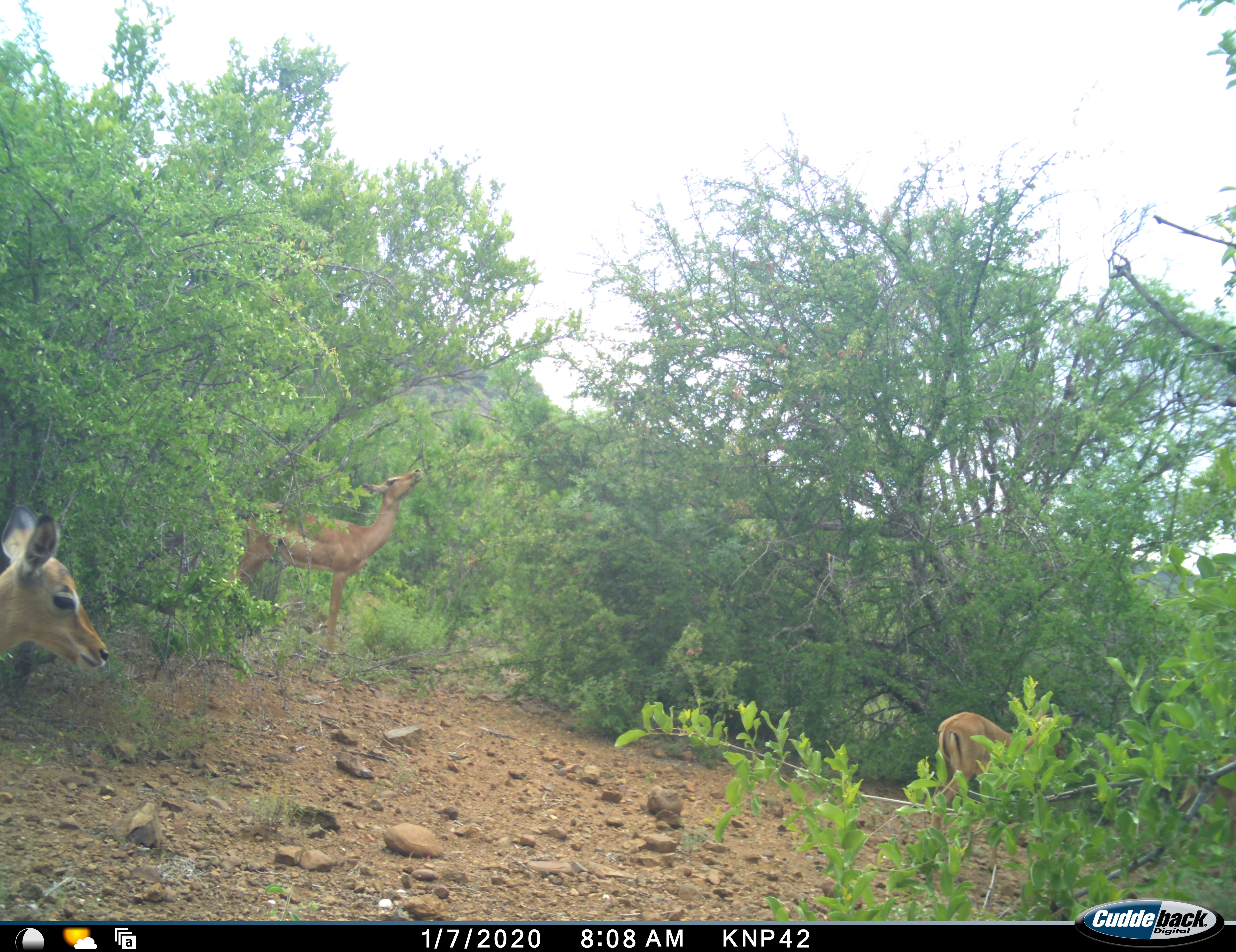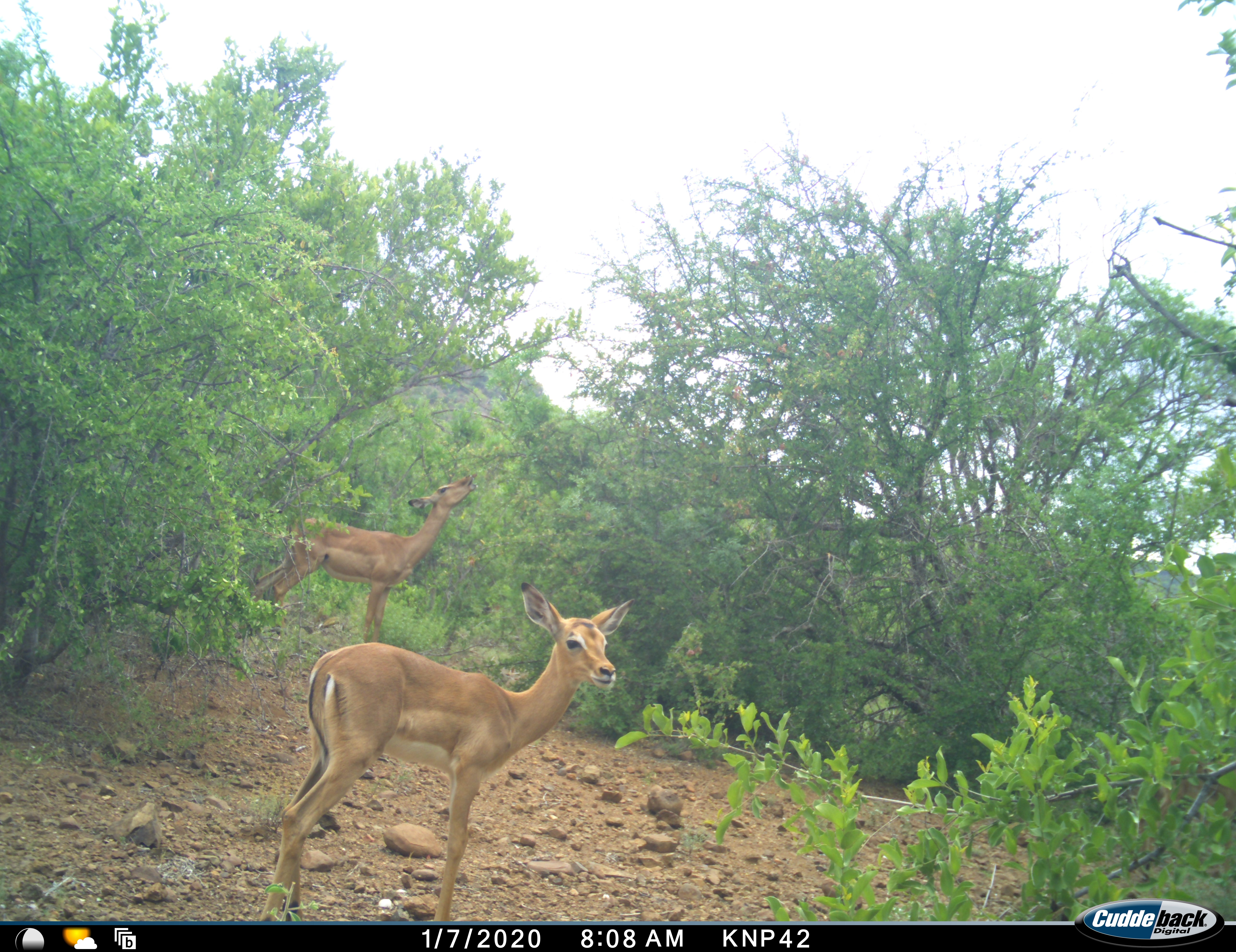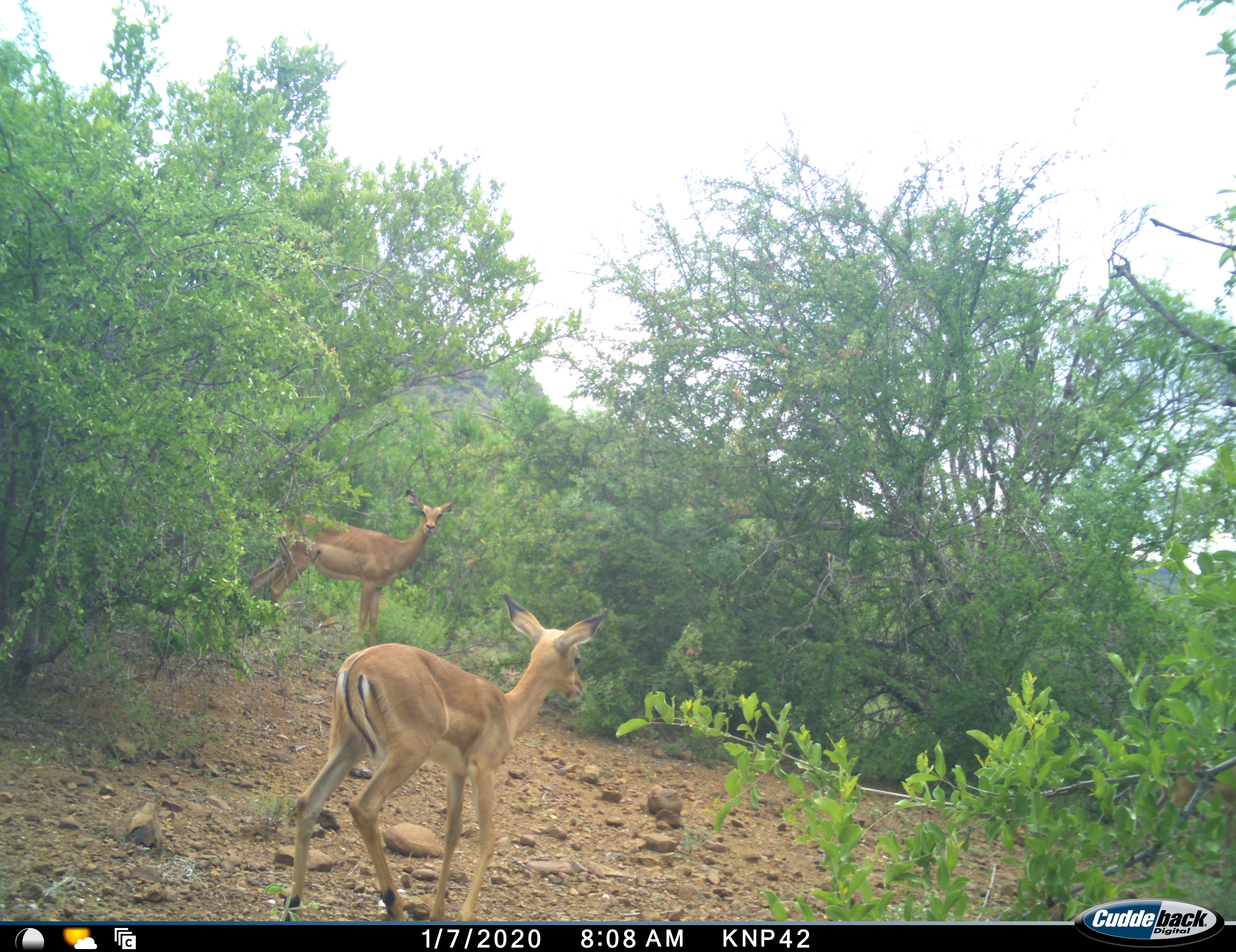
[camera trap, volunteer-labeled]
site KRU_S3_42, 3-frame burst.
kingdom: Animalia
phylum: Chordata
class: Mammalia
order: Artiodactyla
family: Bovidae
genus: Aepyceros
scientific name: Aepyceros melampus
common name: impala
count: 3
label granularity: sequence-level